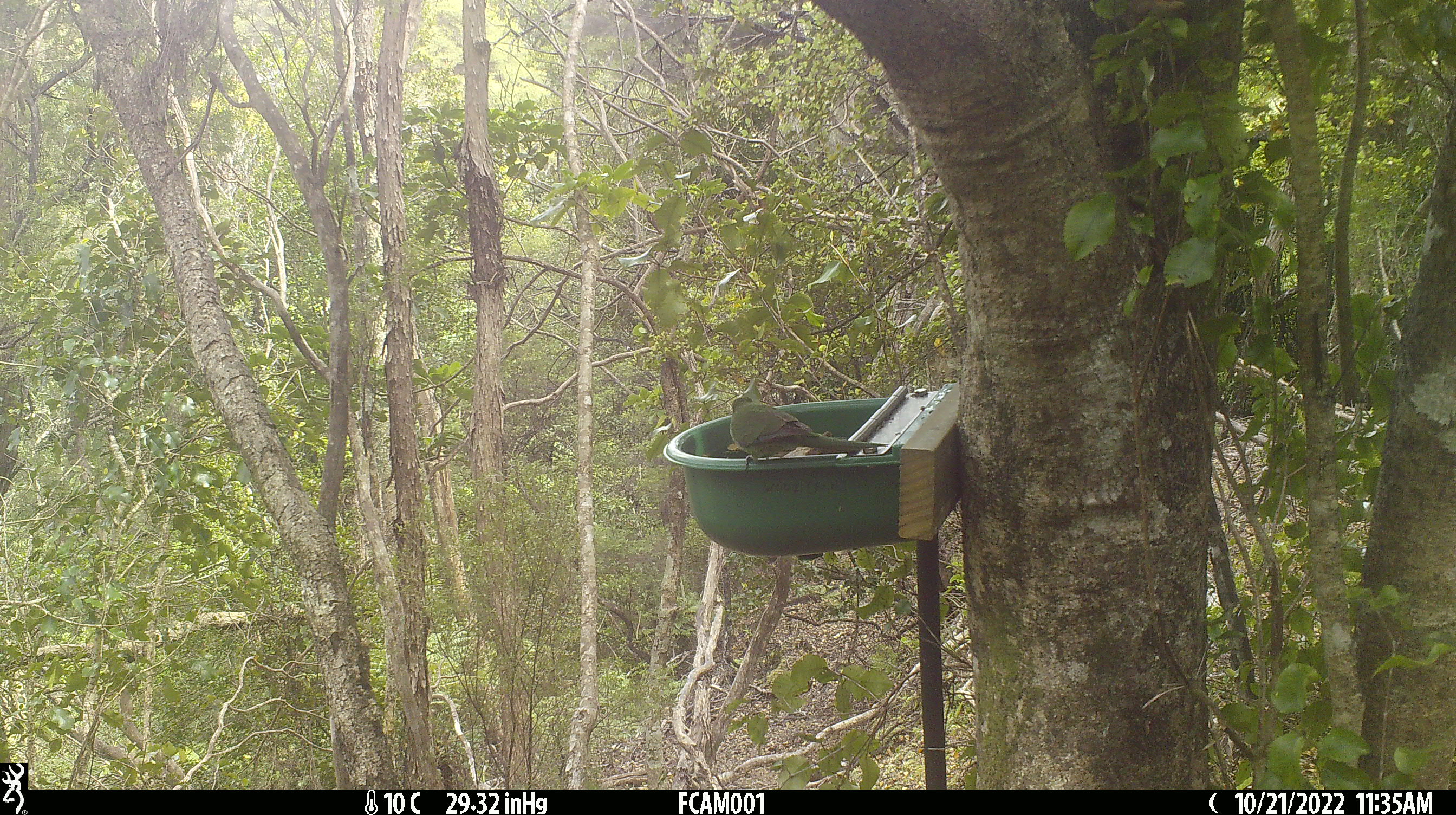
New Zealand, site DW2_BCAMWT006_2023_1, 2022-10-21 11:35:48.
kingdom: Animalia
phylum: Chordata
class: Aves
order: Psittaciformes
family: Psittaculidae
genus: Cyanoramphus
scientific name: Cyanoramphus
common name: parakeet